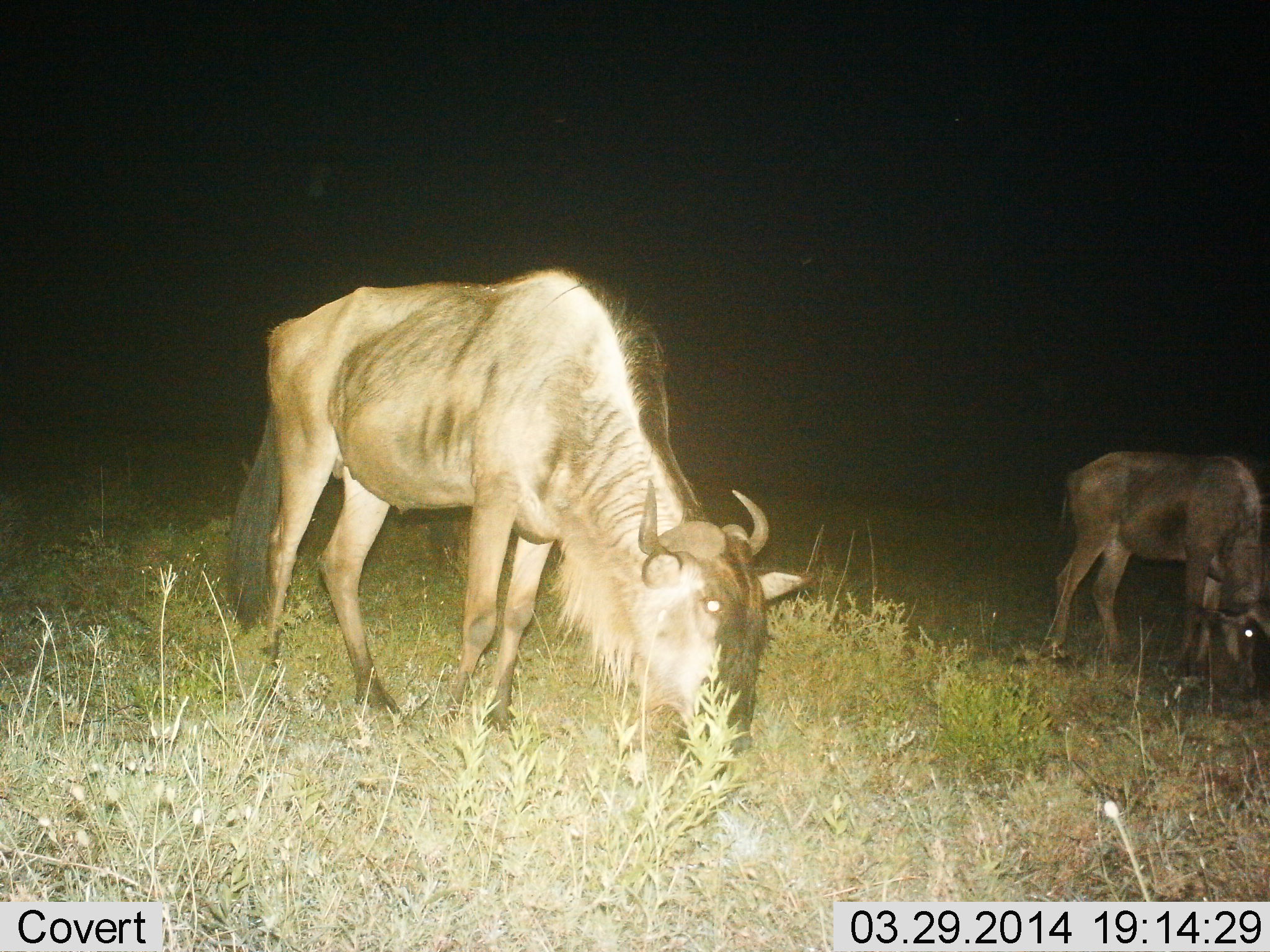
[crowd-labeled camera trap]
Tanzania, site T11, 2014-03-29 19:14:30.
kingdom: Animalia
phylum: Chordata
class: Mammalia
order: Artiodactyla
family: Bovidae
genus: Connochaetes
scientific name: Connochaetes taurinus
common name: blue wildebeest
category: wildebeest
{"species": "wildebeest (blue wildebeest) (Connochaetes taurinus)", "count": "2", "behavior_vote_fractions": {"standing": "20%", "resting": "0%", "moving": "0%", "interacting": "0%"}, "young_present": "20%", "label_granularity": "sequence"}